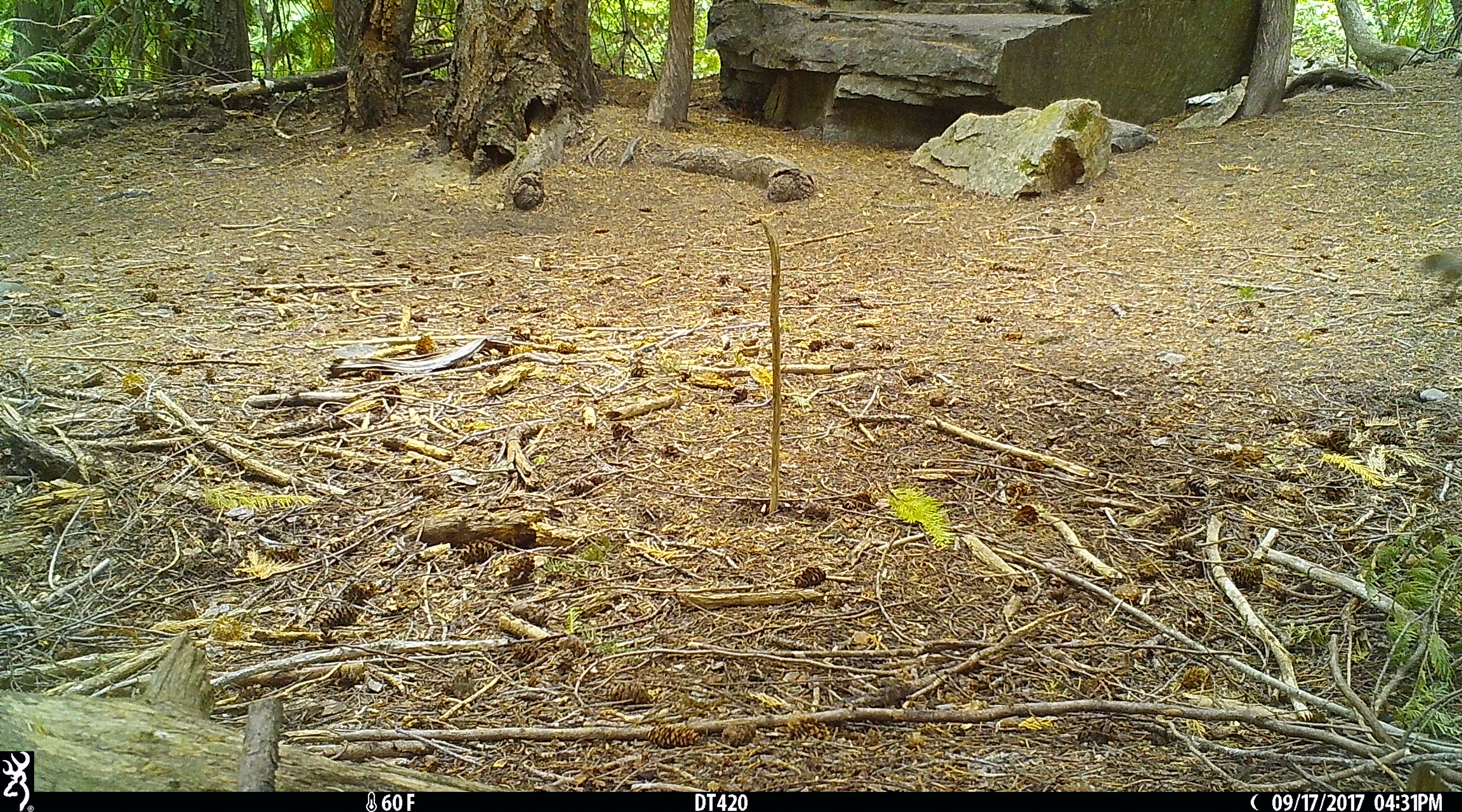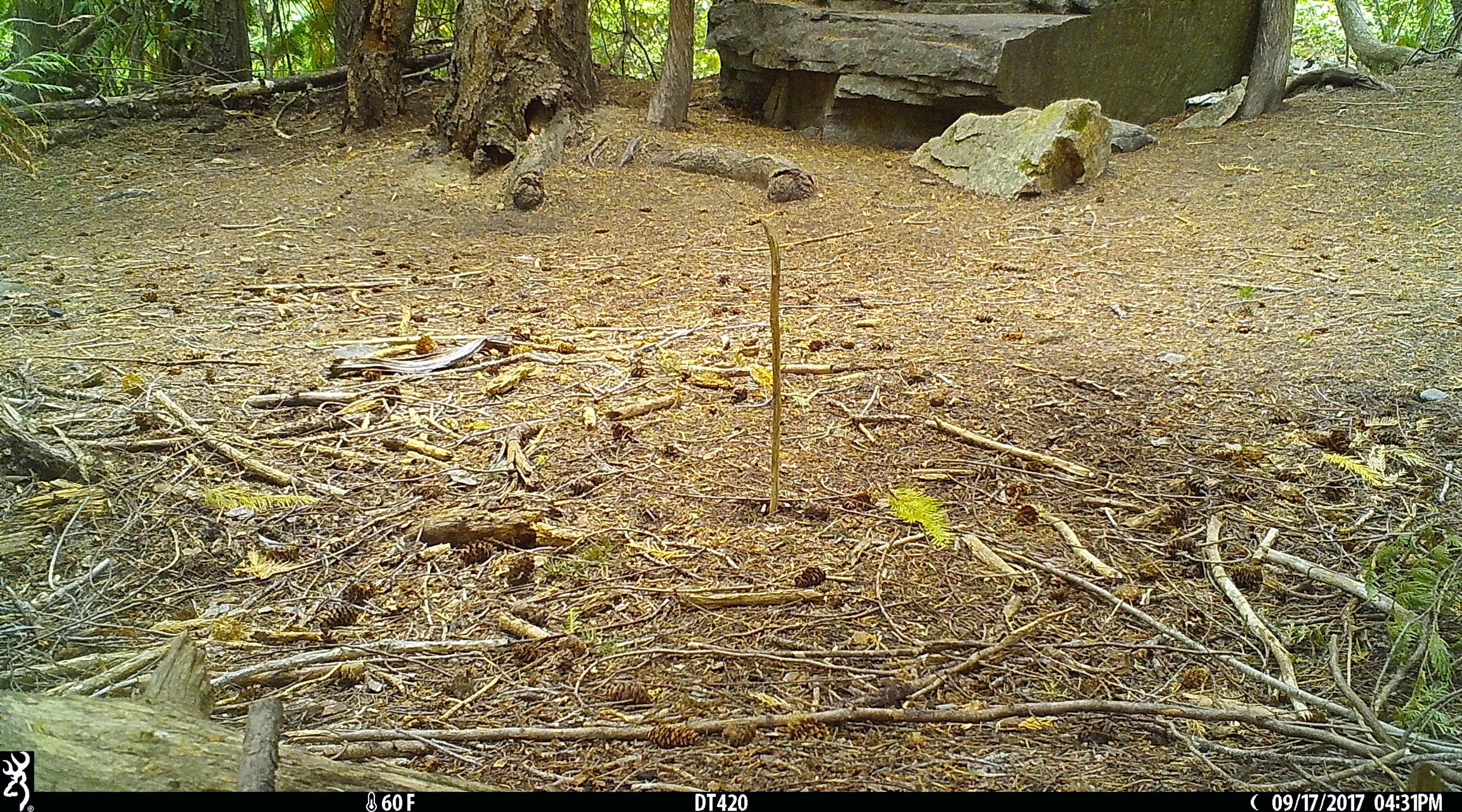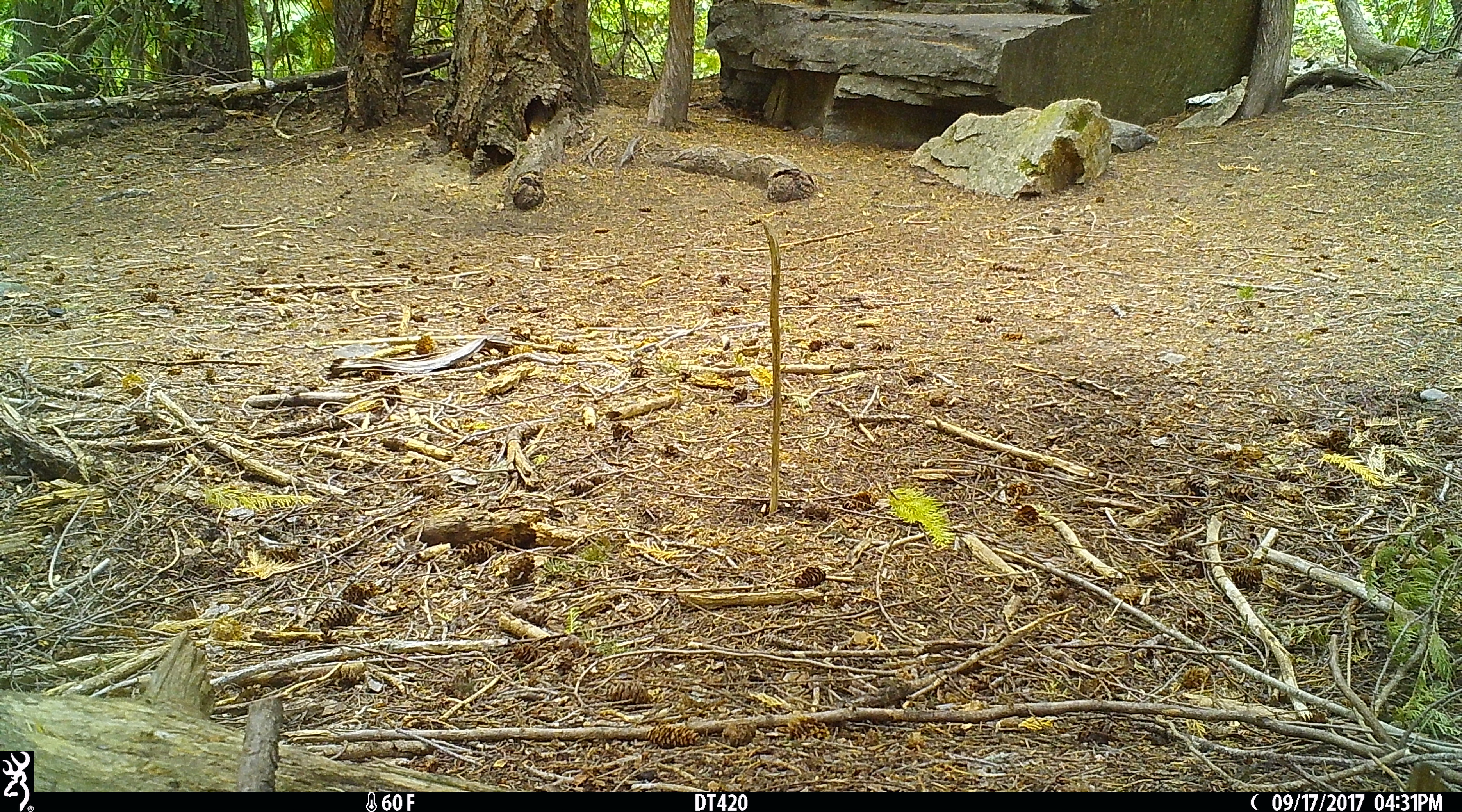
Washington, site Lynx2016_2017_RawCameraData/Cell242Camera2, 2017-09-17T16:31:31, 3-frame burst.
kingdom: Animalia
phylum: Chordata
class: Mammalia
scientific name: Mammalia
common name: small mammal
Small mammal (Mammalia). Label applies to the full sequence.